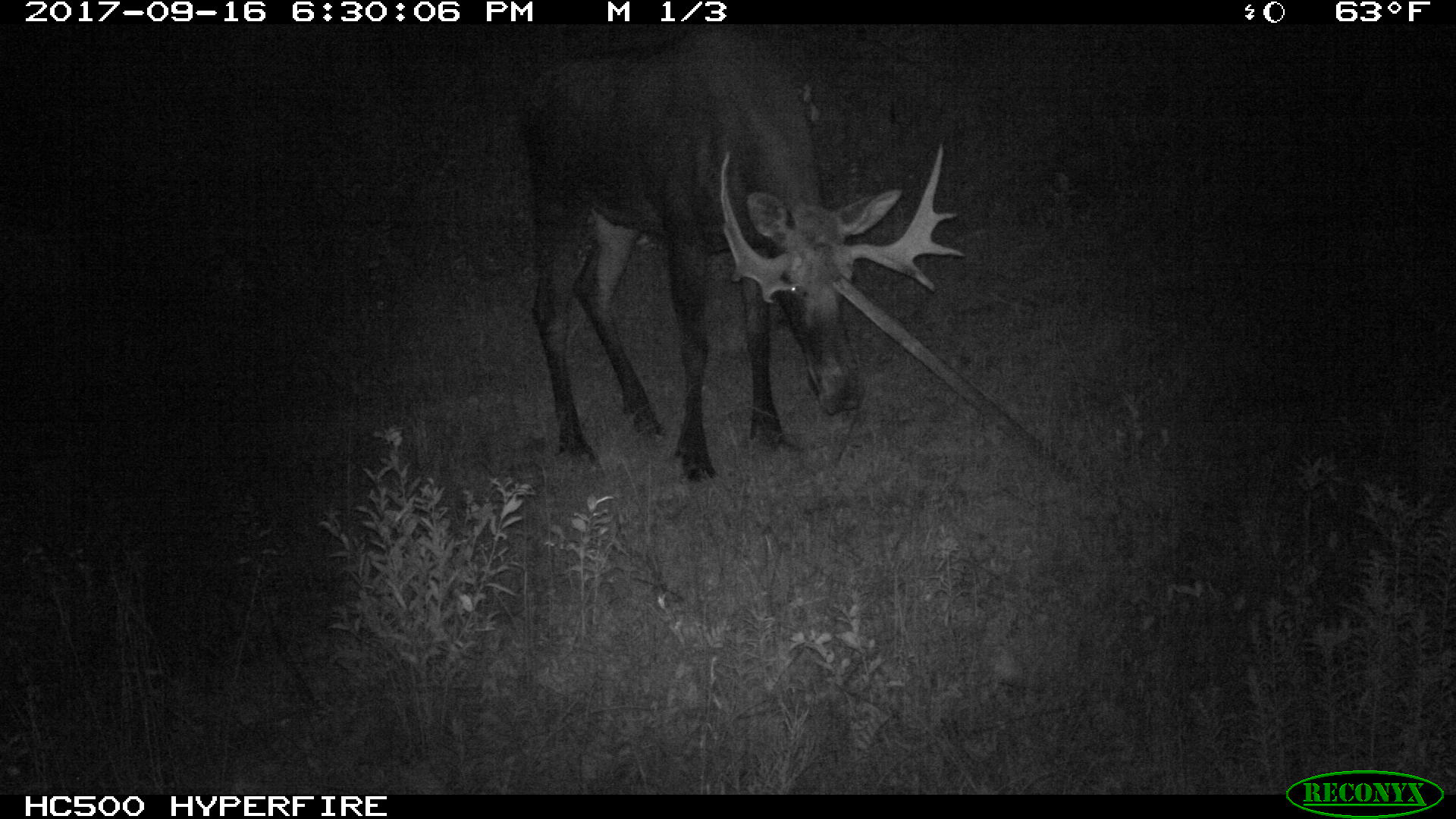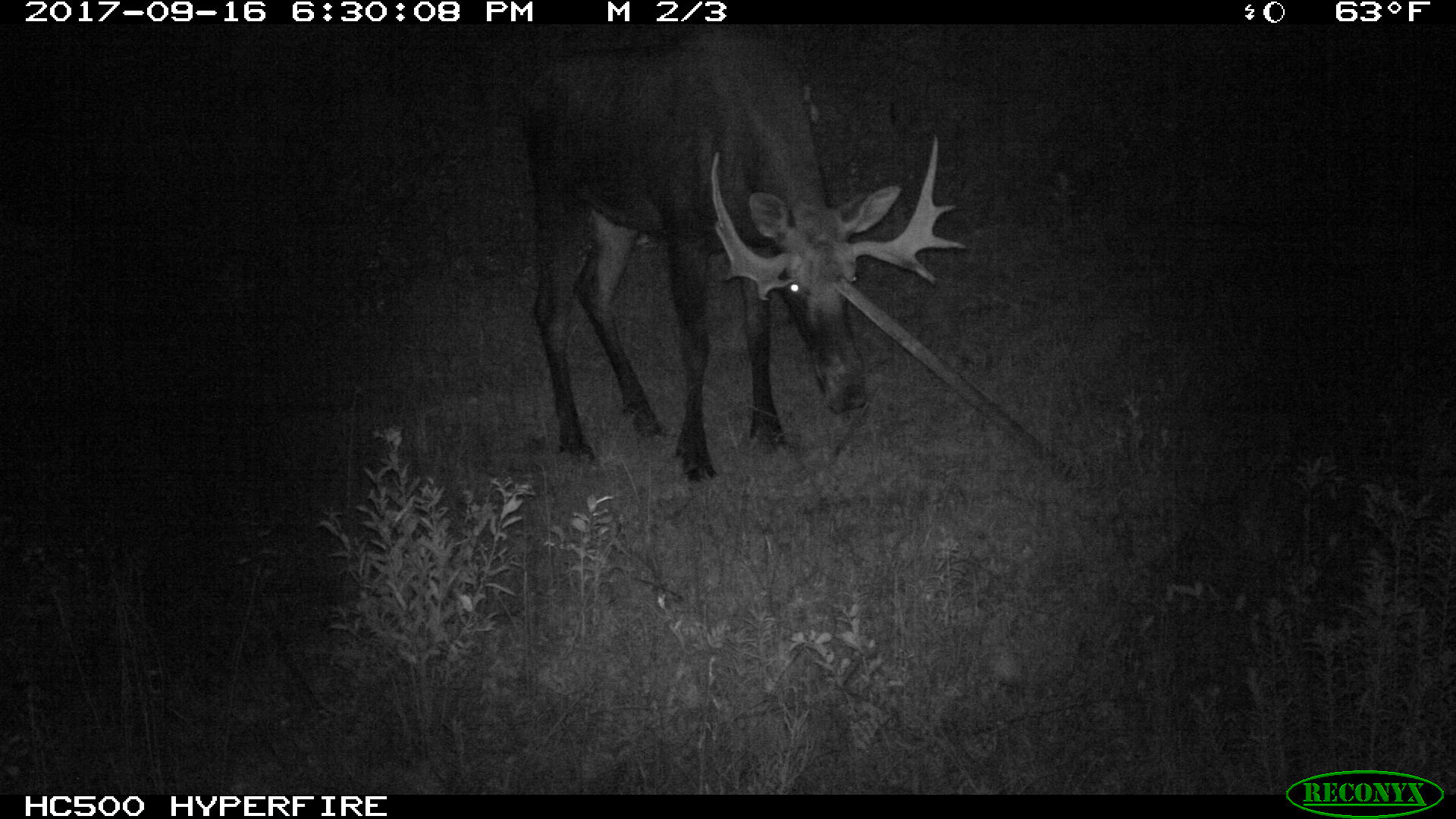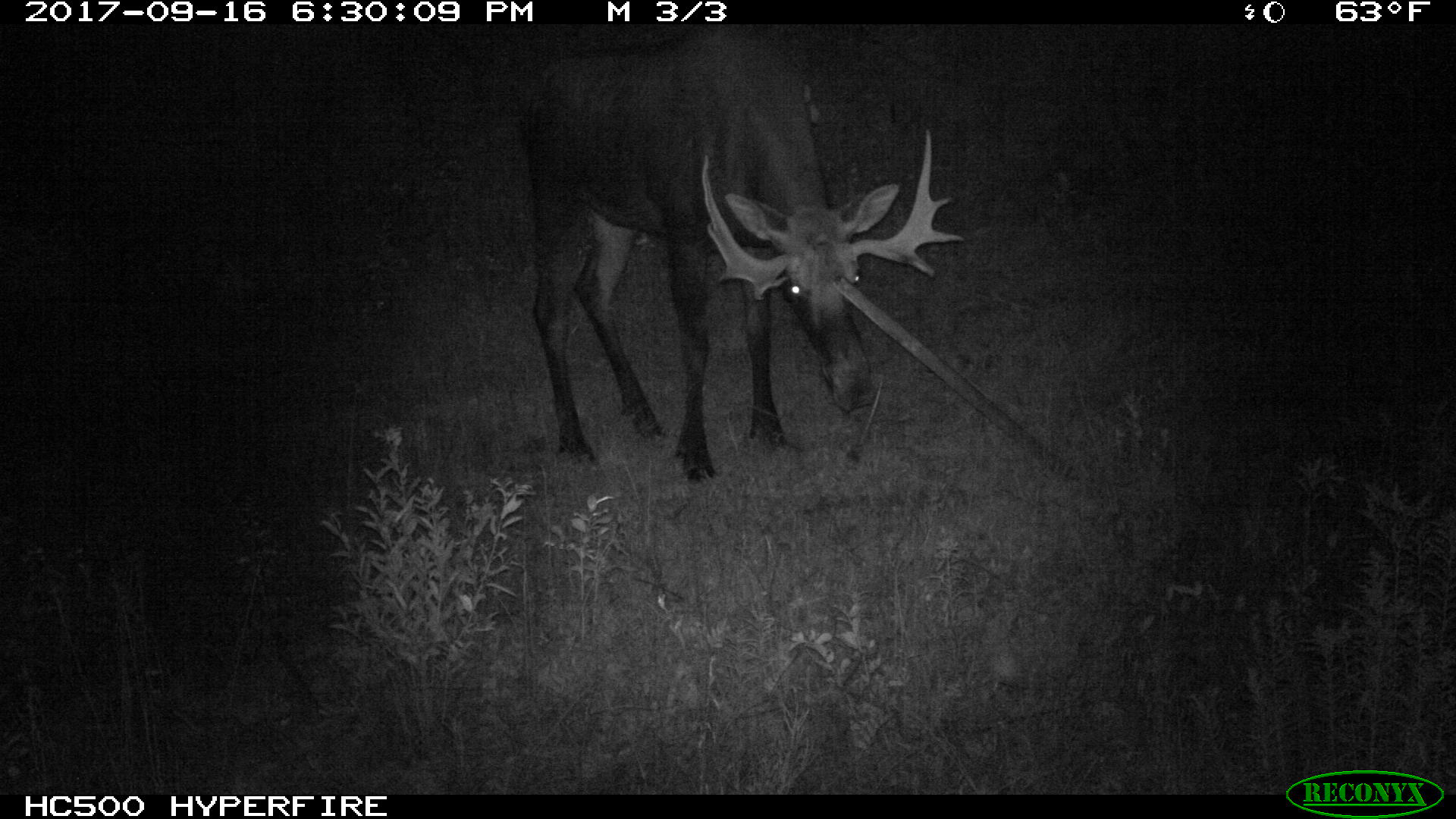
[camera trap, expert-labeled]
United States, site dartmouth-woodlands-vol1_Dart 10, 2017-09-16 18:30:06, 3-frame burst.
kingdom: Animalia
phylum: Chordata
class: Mammalia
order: Artiodactyla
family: Cervidae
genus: Alces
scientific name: Alces alces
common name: moose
Moose (Alces alces).